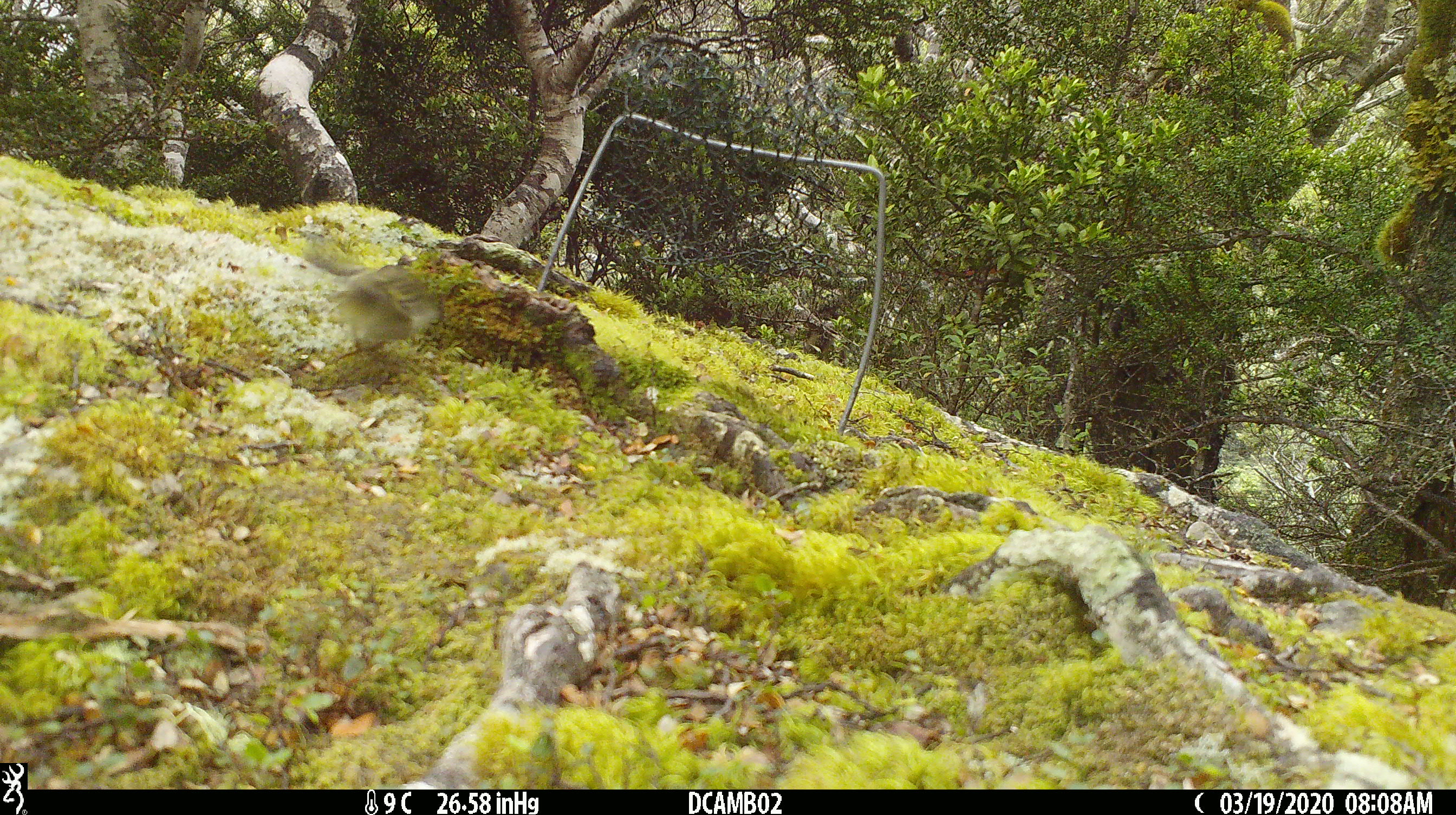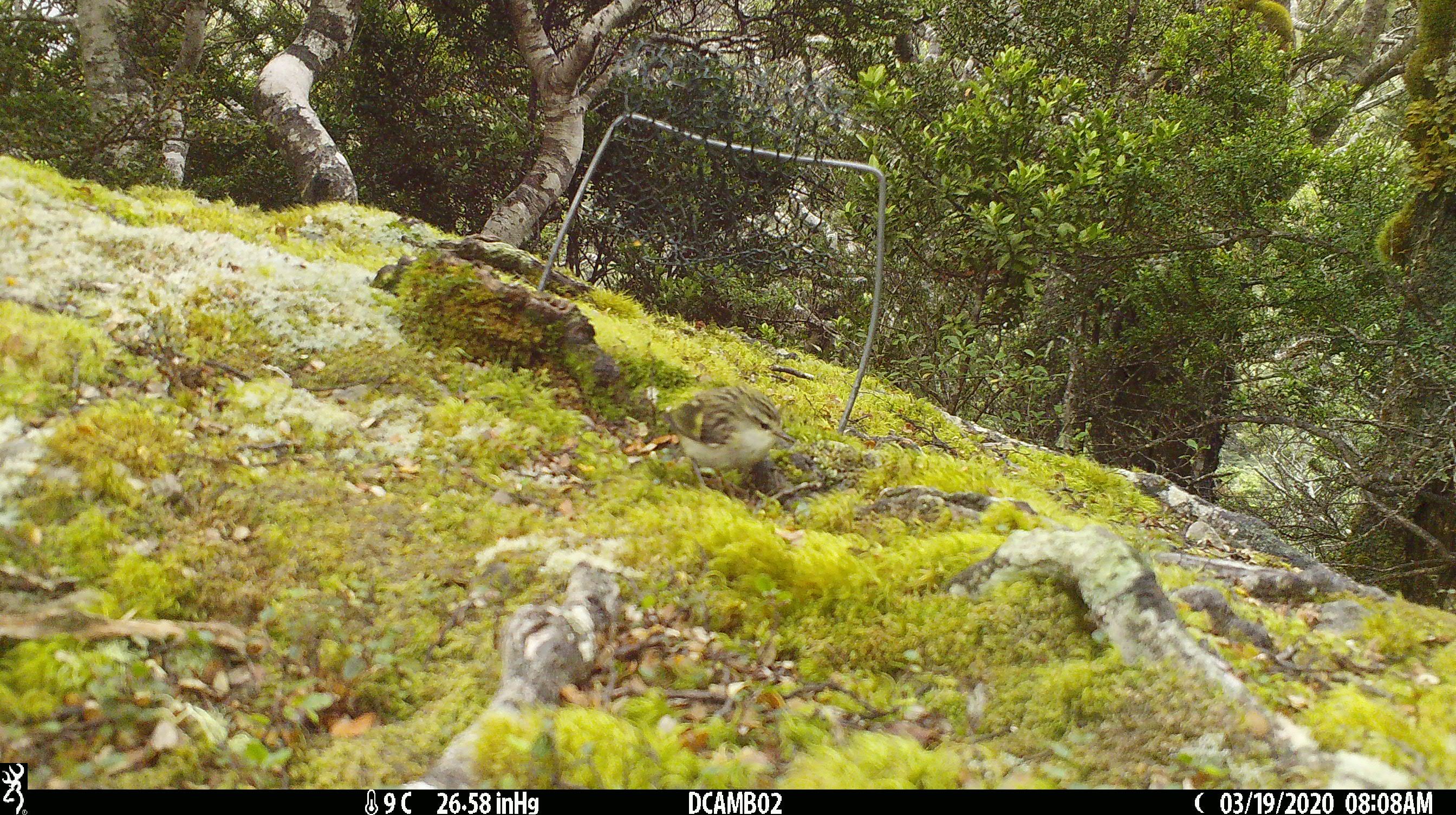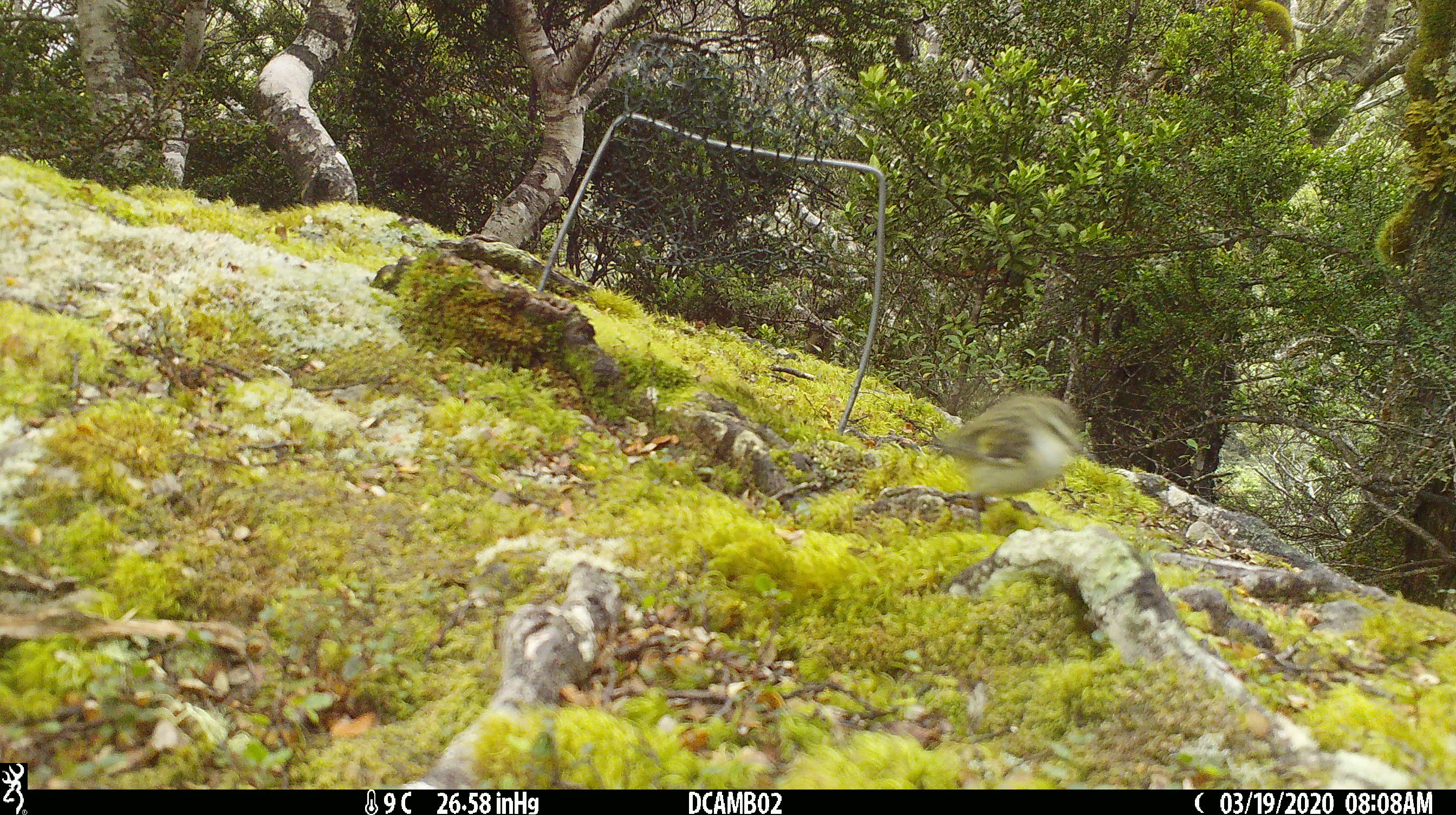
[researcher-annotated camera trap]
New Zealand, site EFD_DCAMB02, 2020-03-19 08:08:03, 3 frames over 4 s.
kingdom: Animalia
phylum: Chordata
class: Aves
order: Passeriformes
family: Acanthisittidae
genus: Acanthisitta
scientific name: Acanthisitta chloris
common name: rifleman